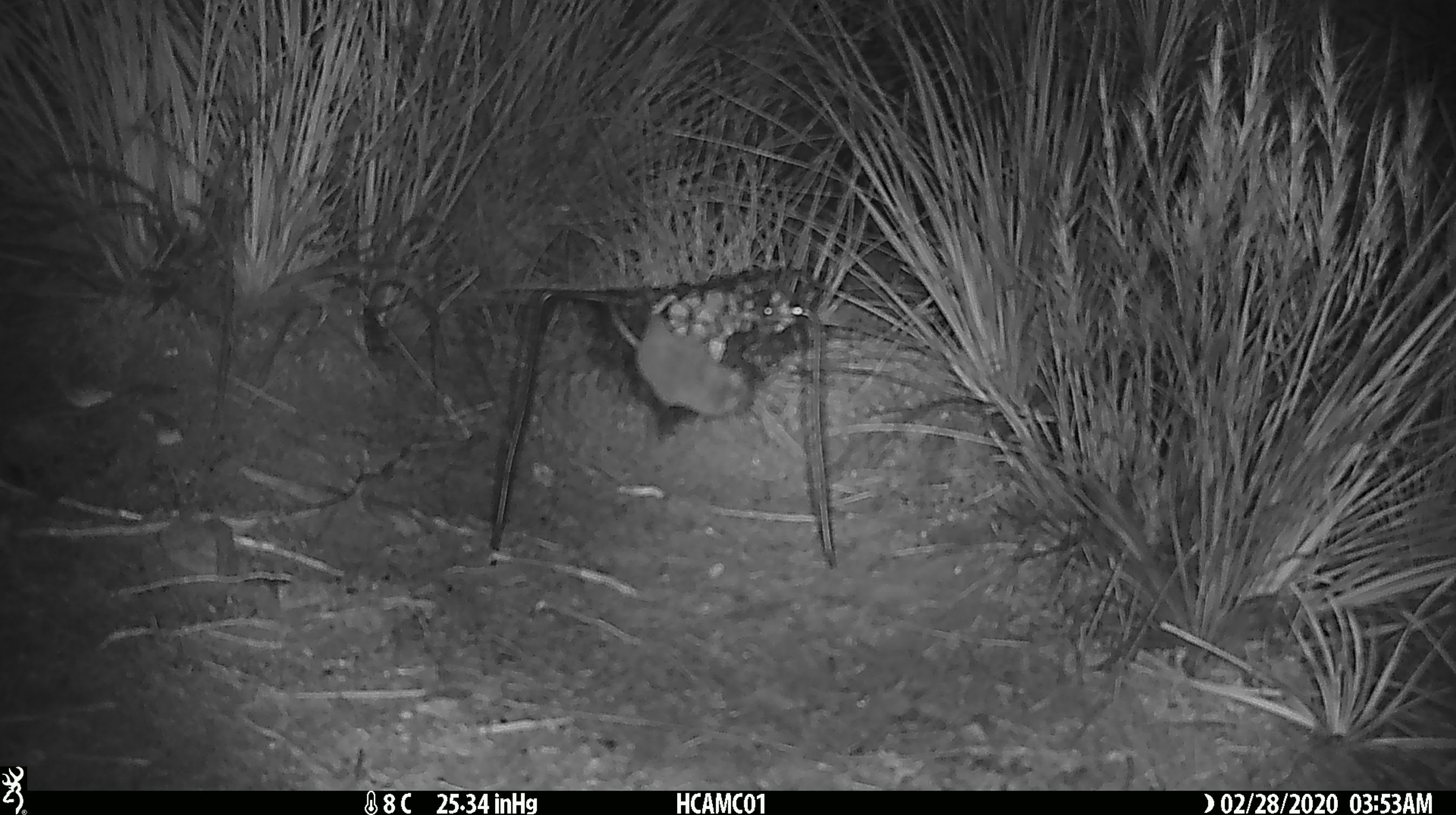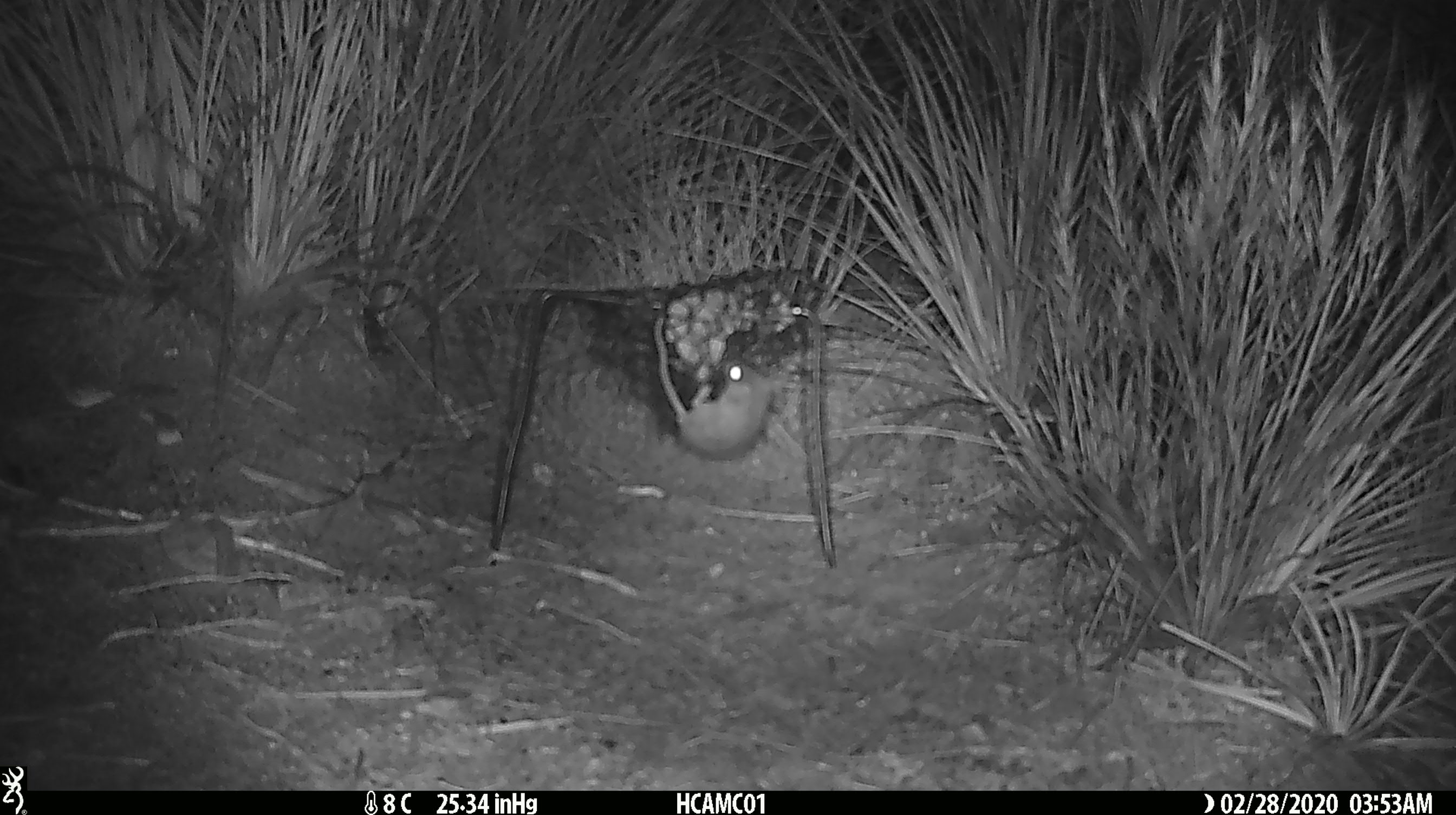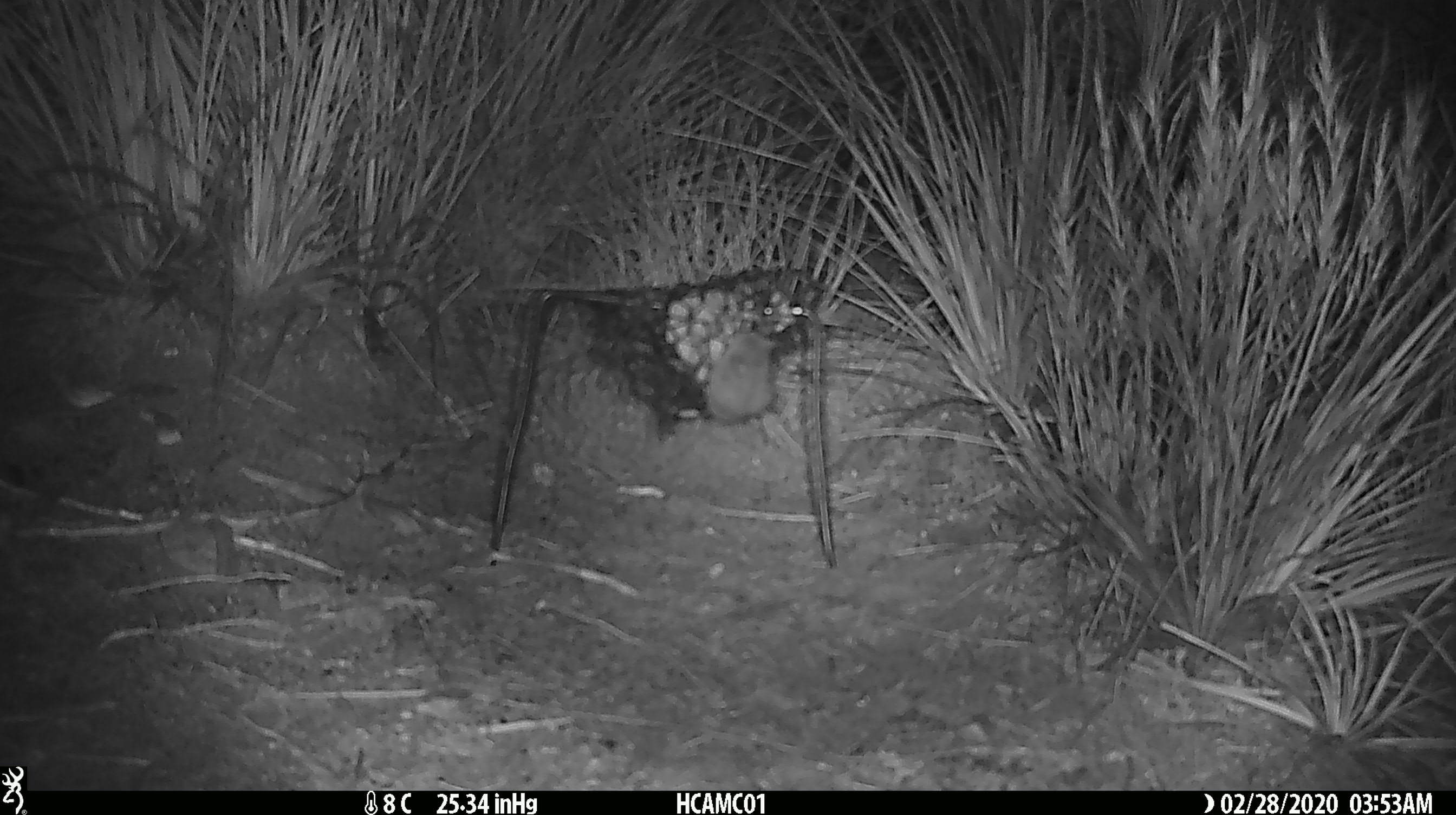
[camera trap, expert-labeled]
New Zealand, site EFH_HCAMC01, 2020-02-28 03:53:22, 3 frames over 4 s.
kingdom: Animalia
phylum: Chordata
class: Mammalia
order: Rodentia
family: Muridae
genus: Mus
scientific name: Mus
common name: mouse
Mouse (Mus).